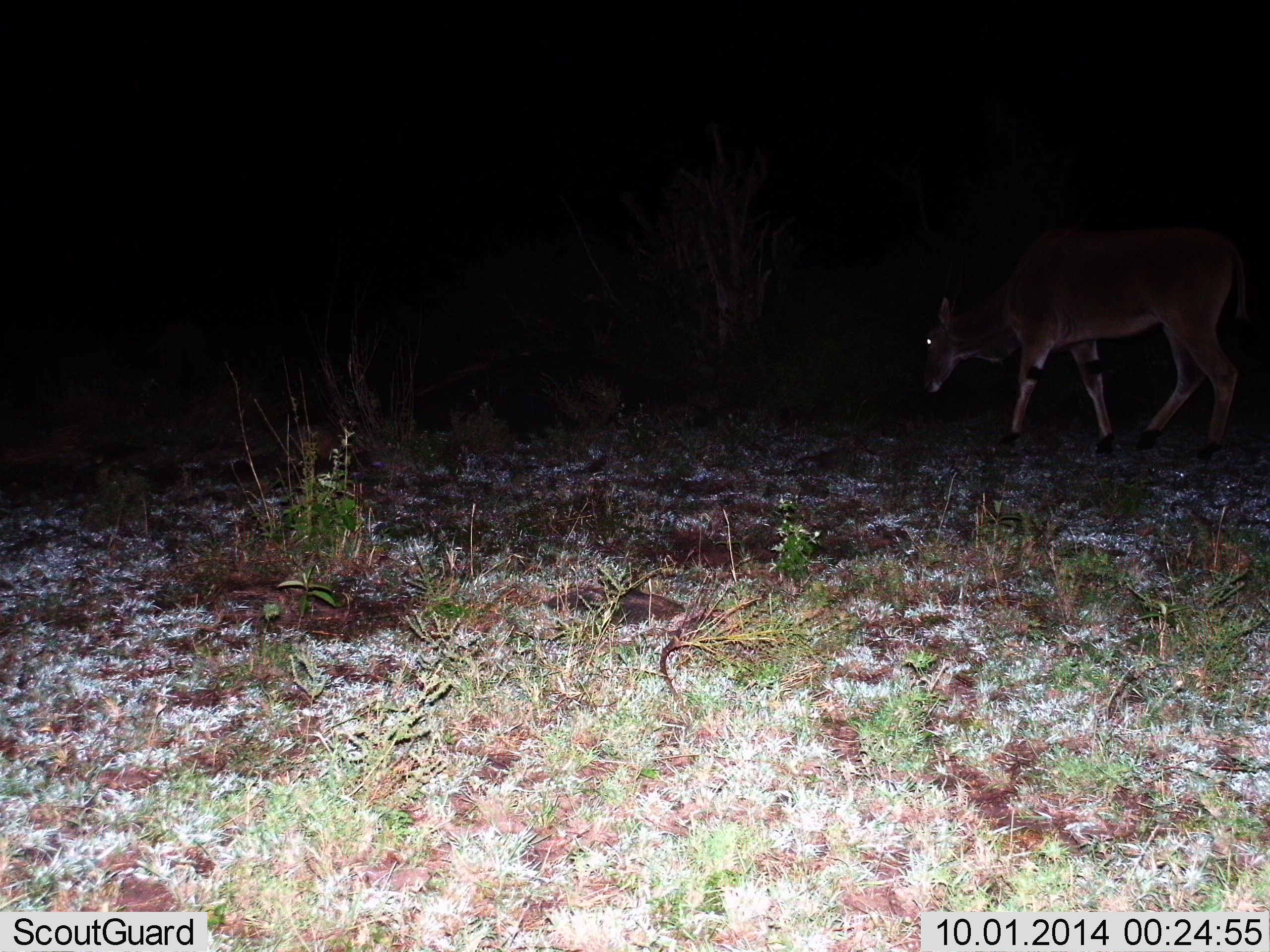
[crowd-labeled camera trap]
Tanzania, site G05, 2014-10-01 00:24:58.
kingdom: Animalia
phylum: Chordata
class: Mammalia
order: Artiodactyla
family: Bovidae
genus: Tragelaphus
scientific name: Tragelaphus oryx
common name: eland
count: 1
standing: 0%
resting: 0%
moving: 100%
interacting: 0%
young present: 0%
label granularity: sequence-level